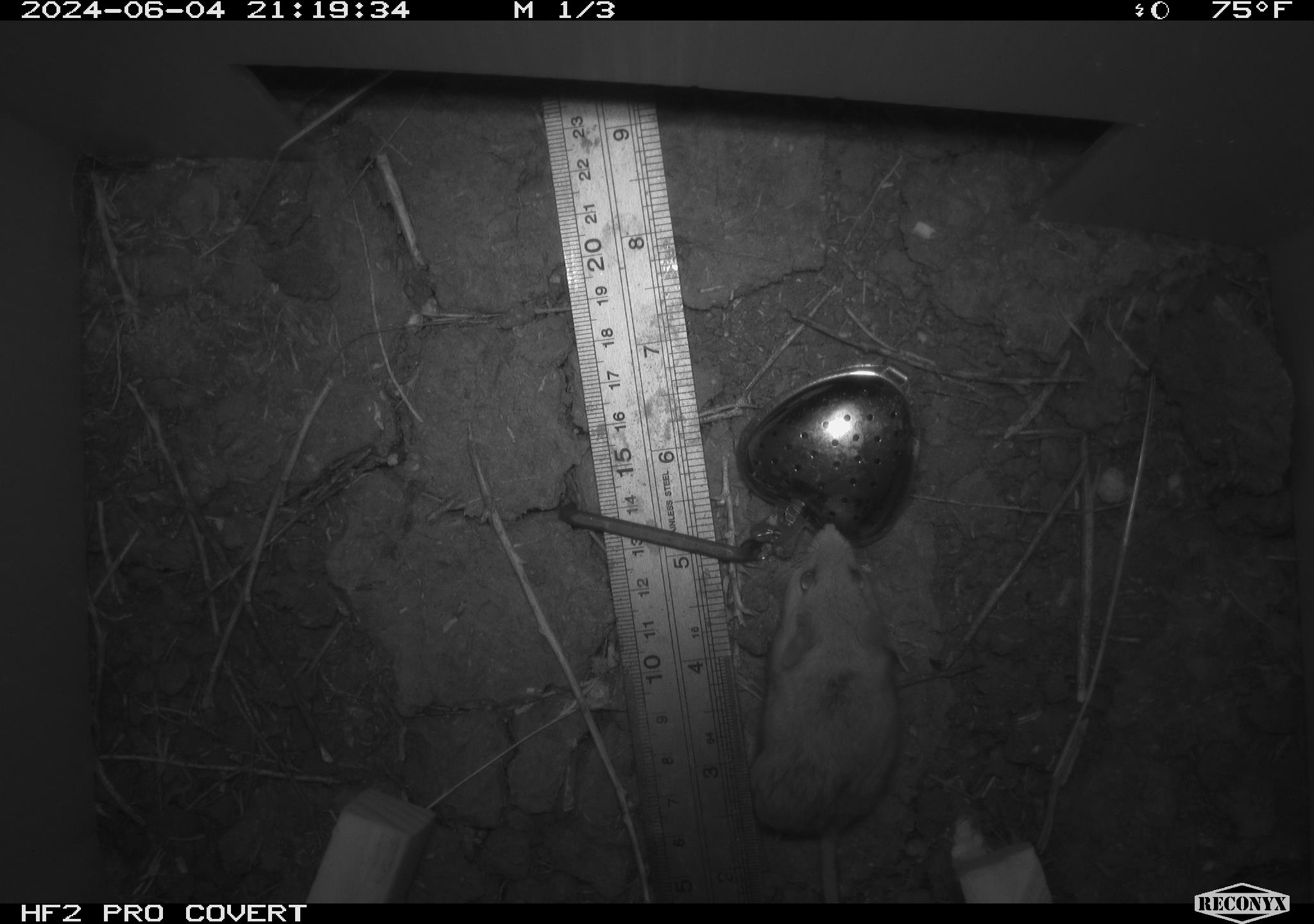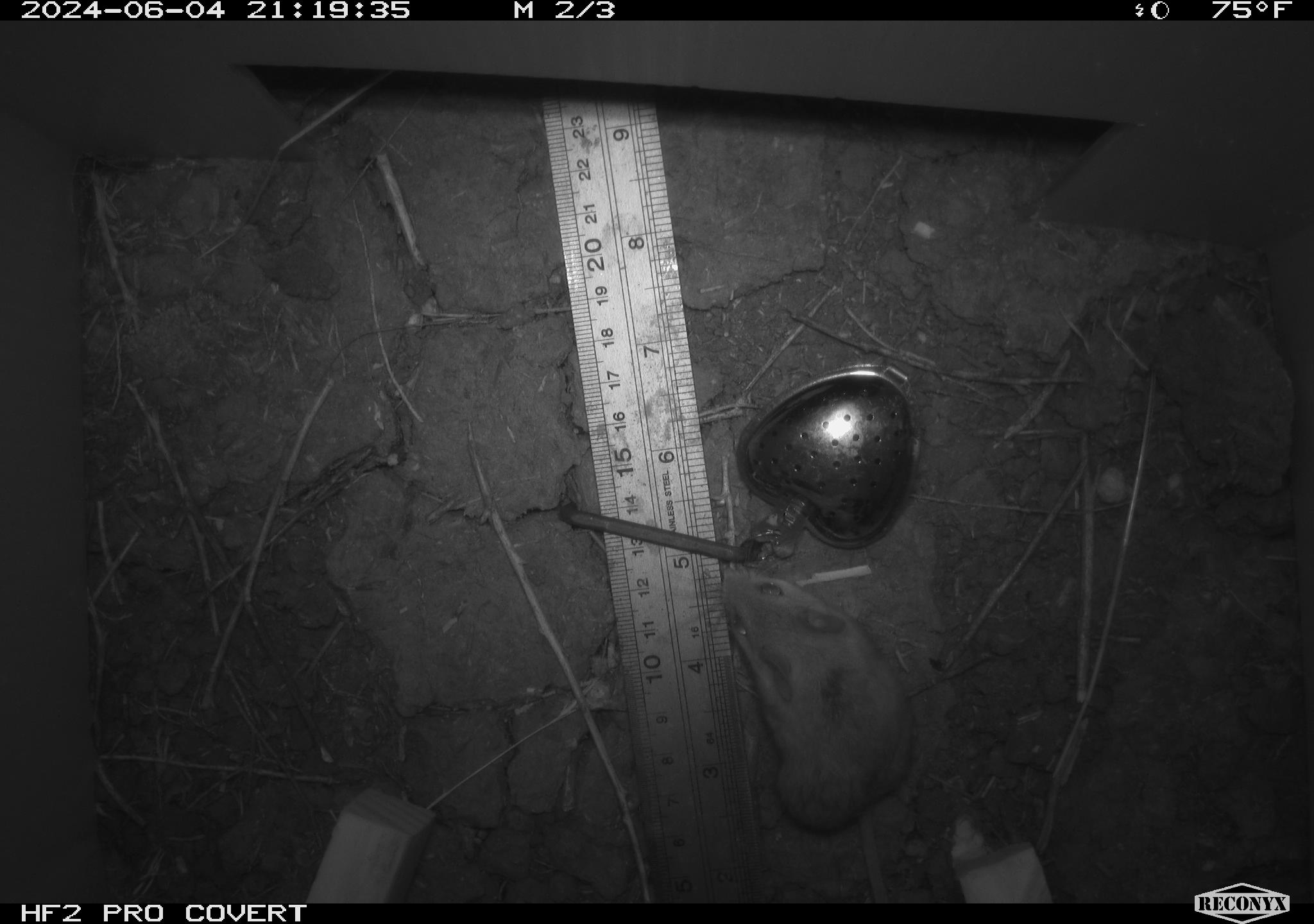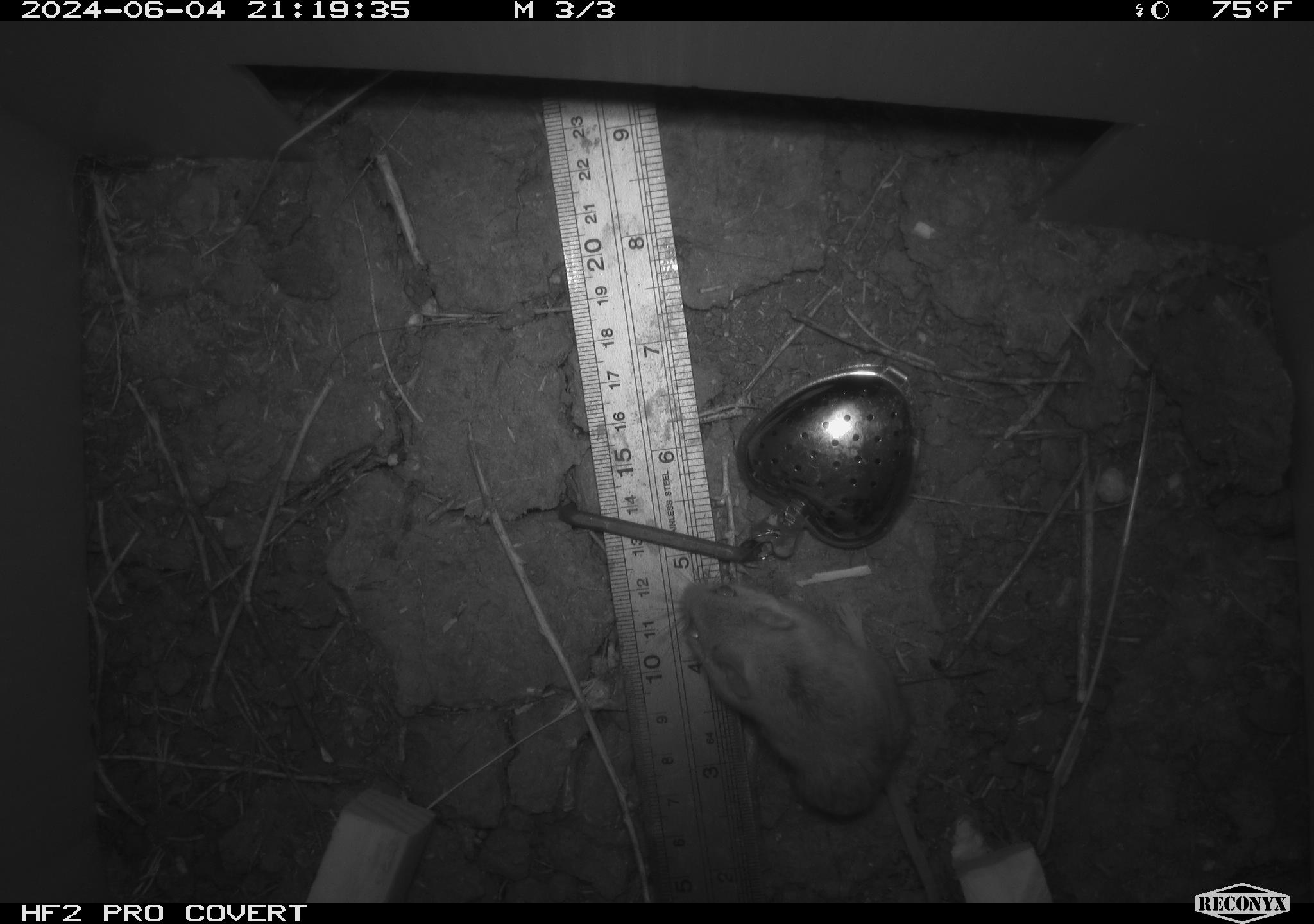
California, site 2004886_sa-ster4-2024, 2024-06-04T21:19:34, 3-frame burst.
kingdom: Animalia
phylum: Chordata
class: Mammalia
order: Rodentia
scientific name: Rodentia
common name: mouse species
Mouse species (Rodentia).